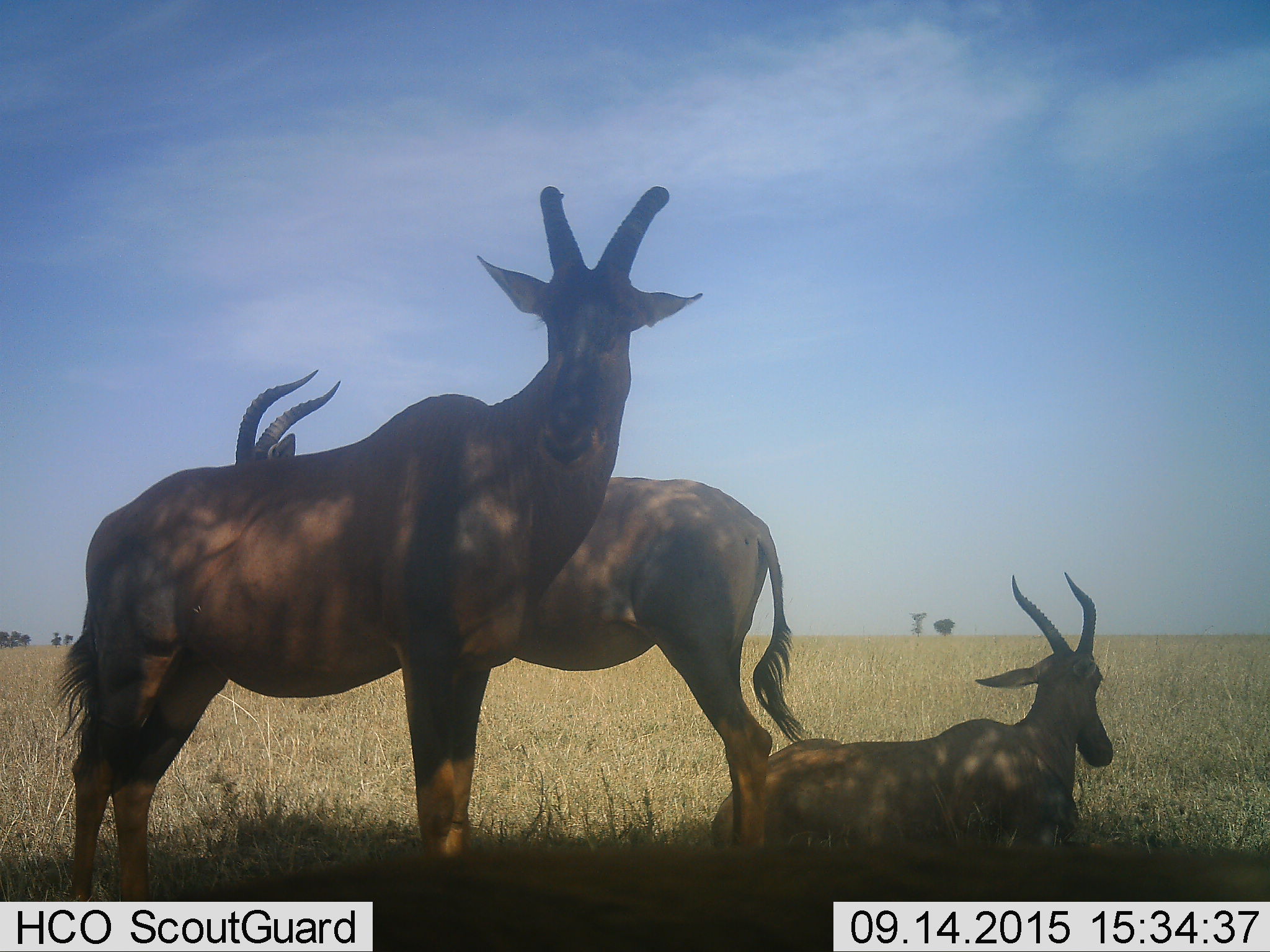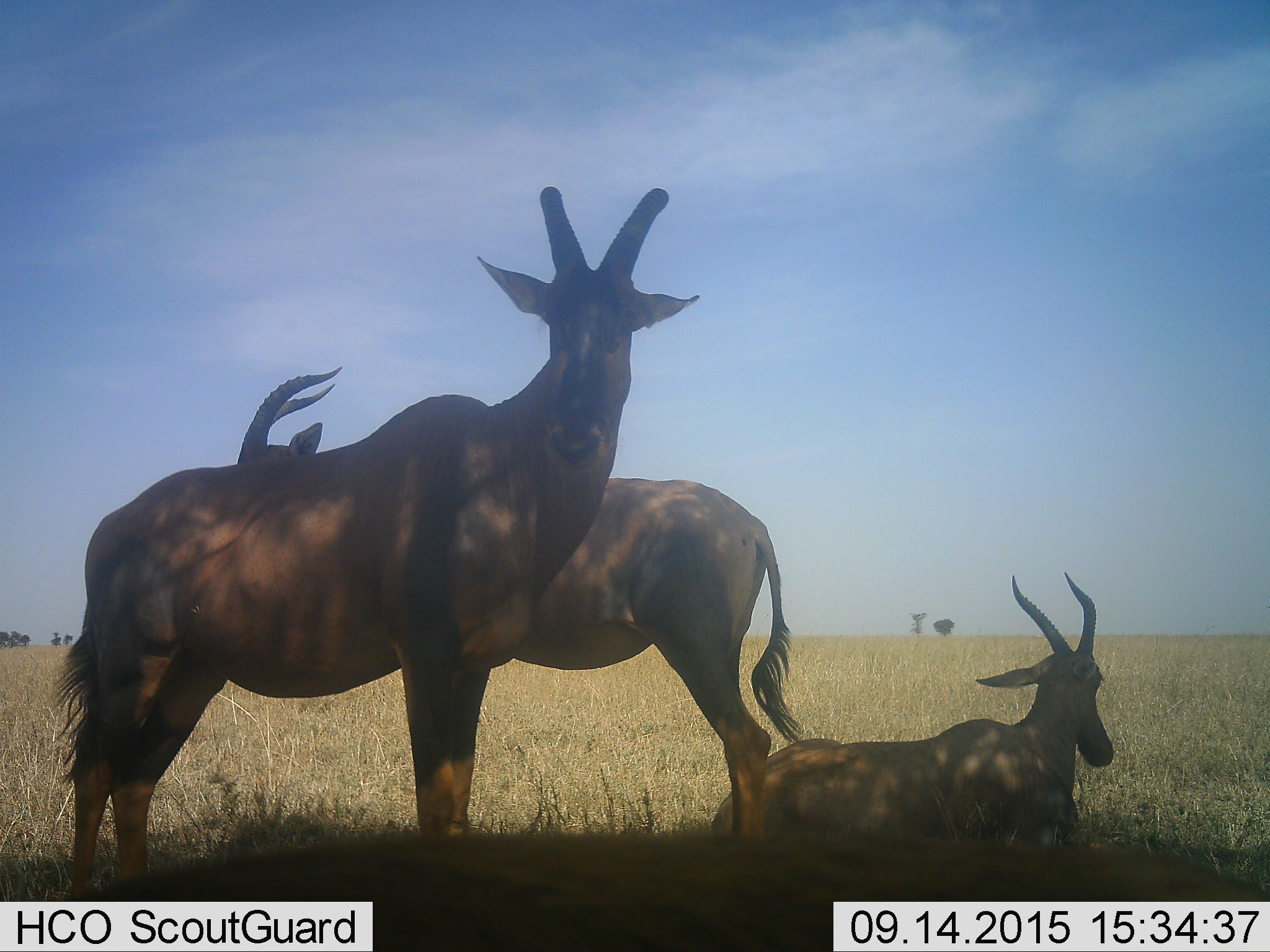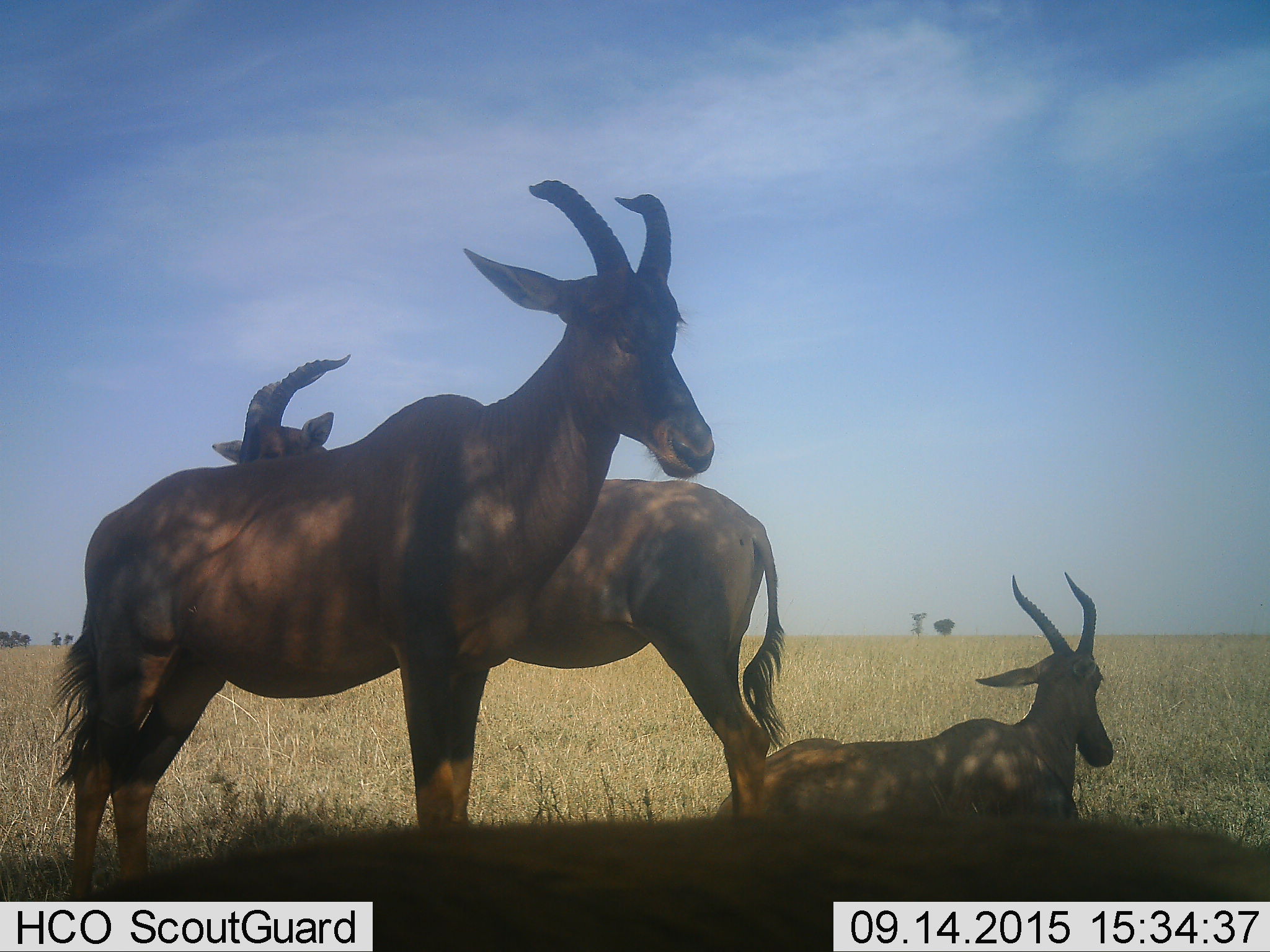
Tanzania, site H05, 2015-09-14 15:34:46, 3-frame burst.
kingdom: Animalia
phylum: Chordata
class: Mammalia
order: Artiodactyla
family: Bovidae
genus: Damaliscus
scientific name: Damaliscus lunatus jimela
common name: topi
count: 3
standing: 100%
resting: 100%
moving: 20%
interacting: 0%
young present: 0%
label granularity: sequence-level